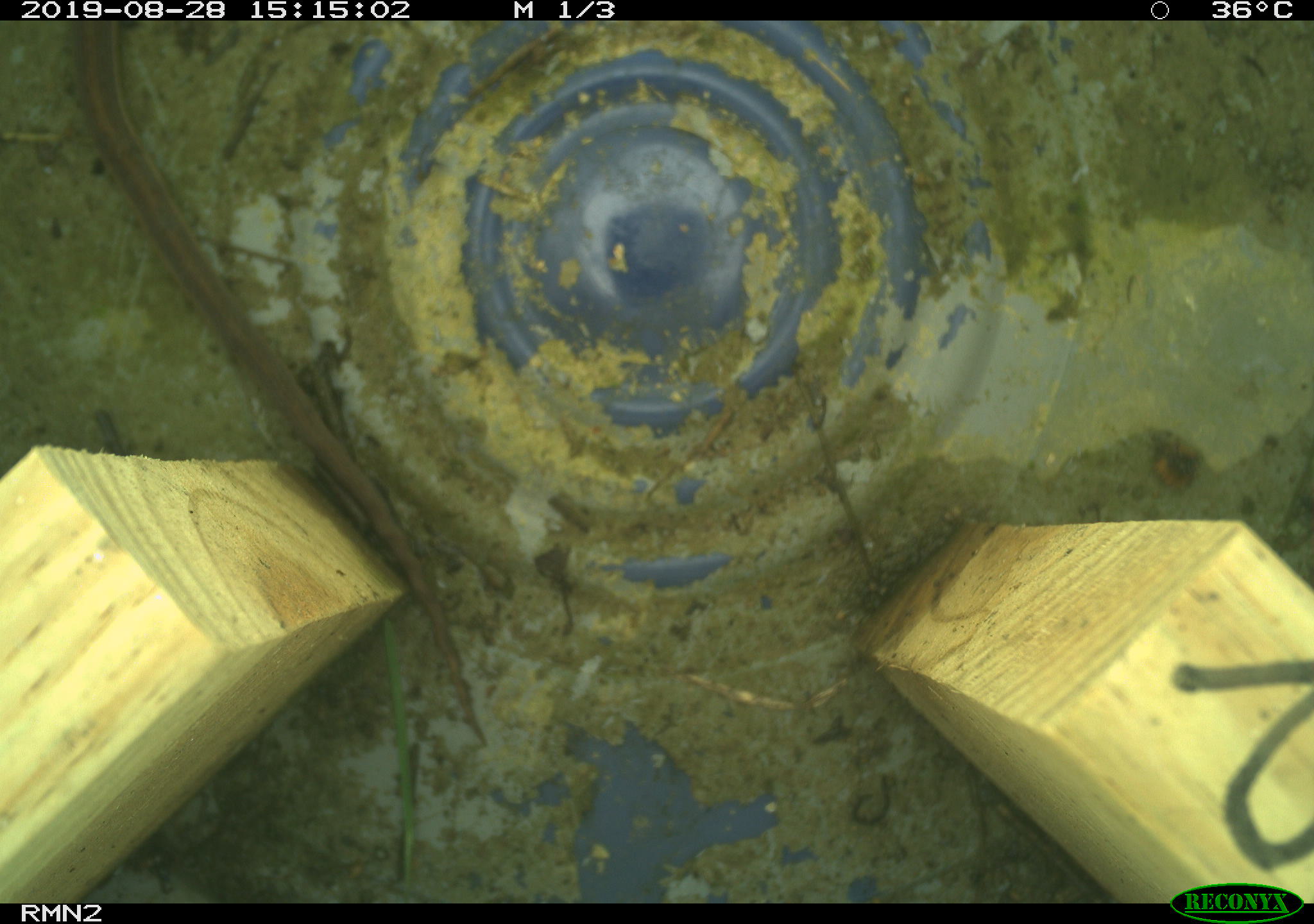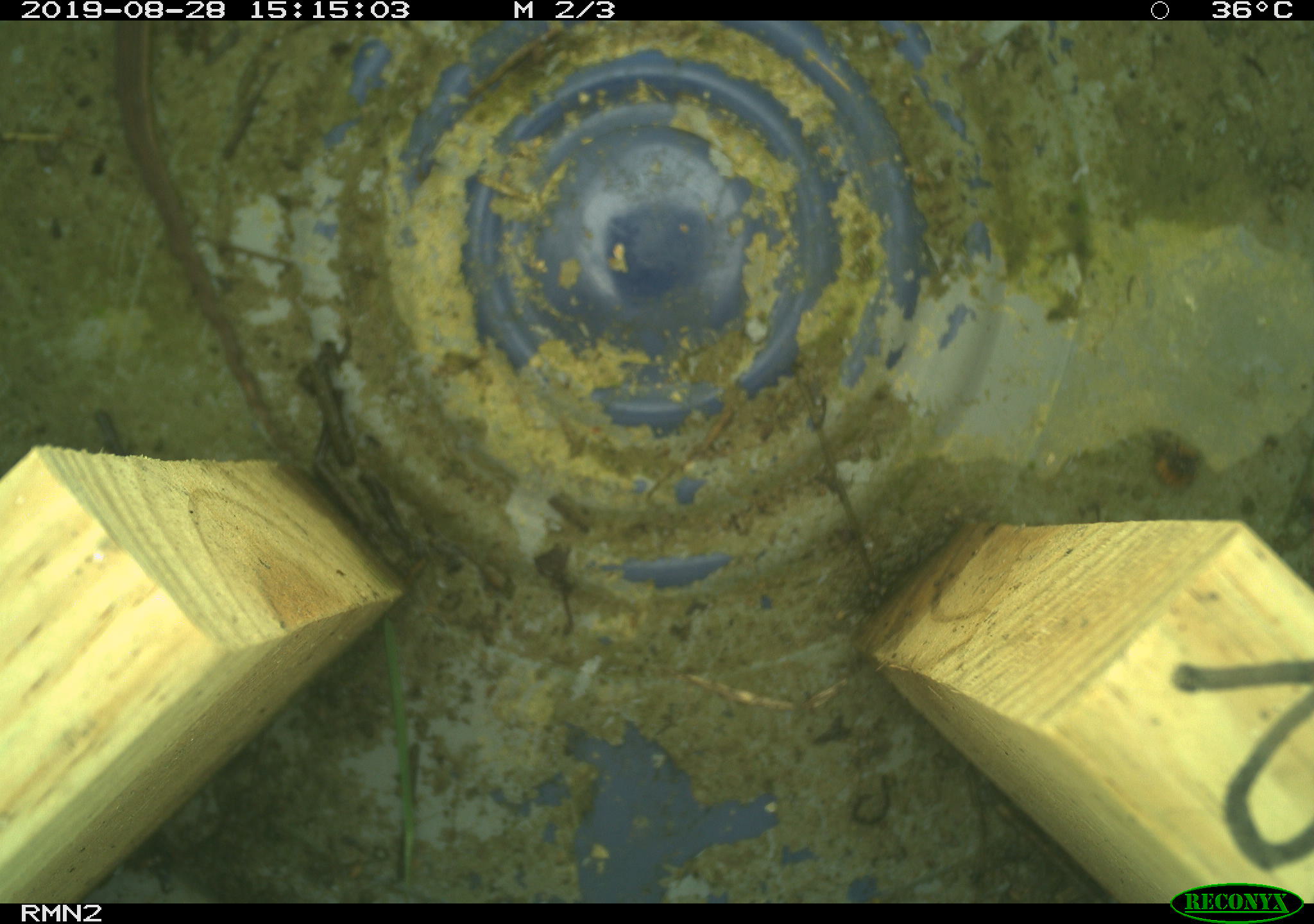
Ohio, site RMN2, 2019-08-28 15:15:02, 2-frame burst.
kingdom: Animalia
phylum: Chordata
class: Reptilia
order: Squamata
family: Colubridae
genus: Thamnophis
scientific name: Thamnophis sirtalis sirtalis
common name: eastern gartersnake